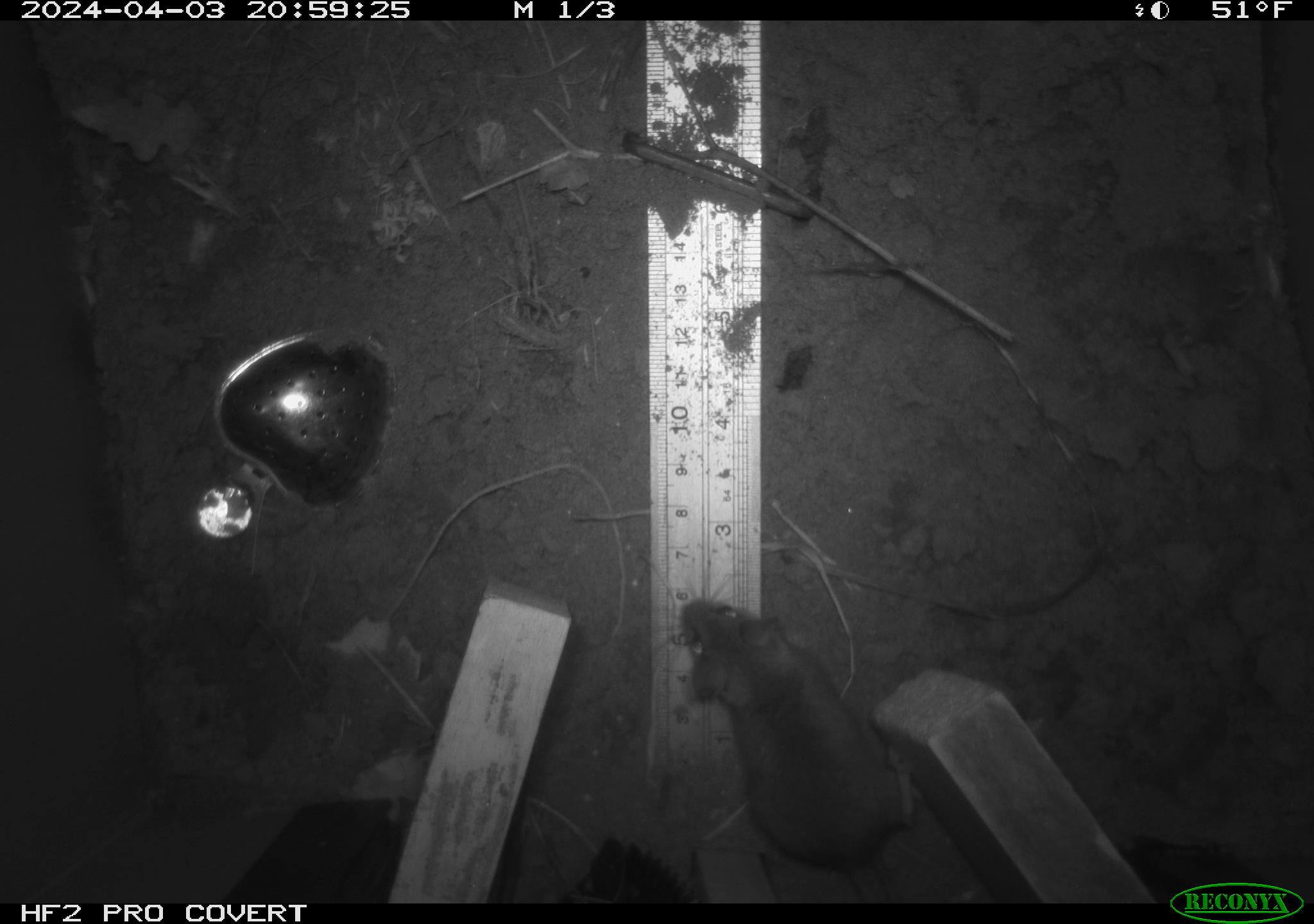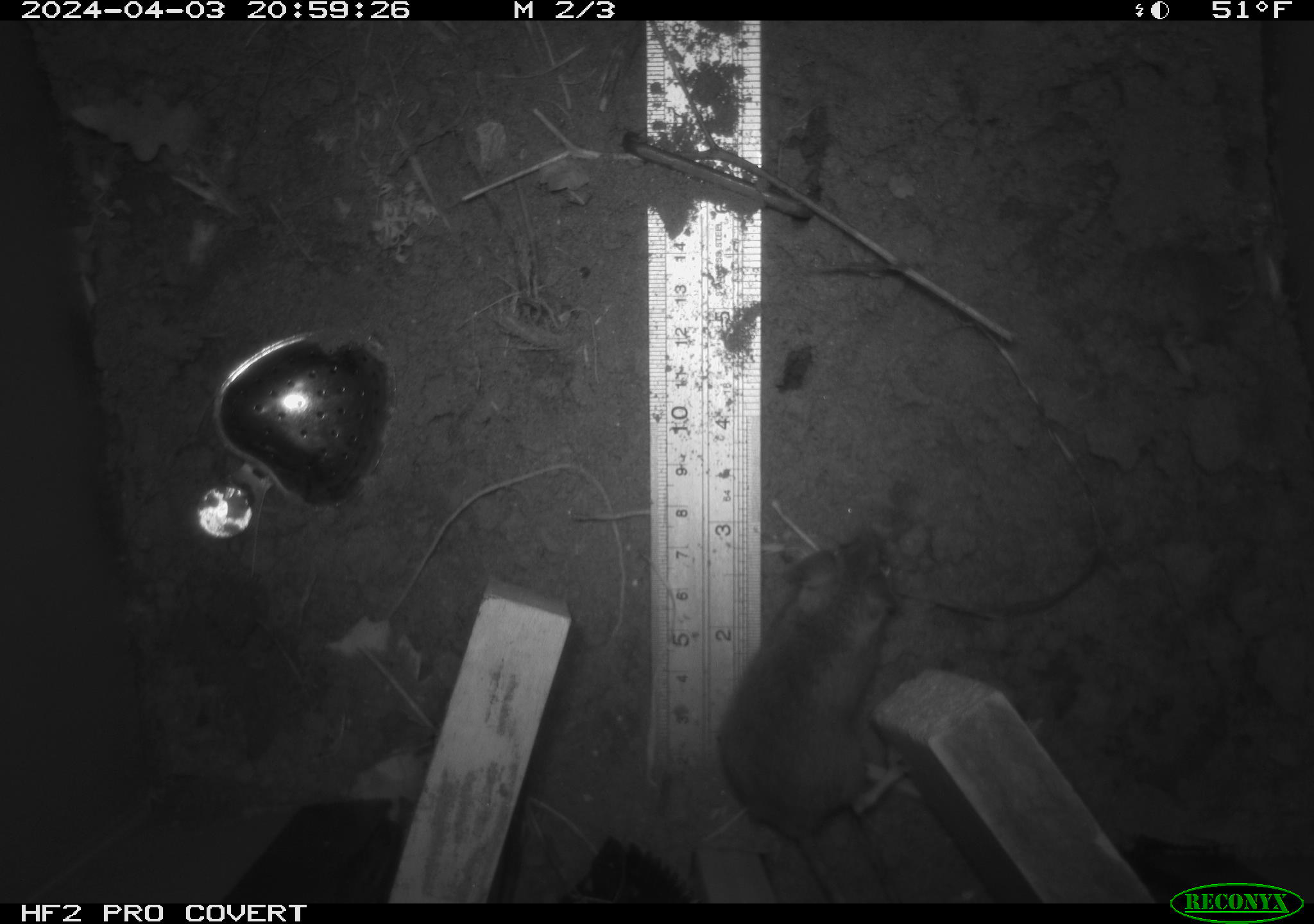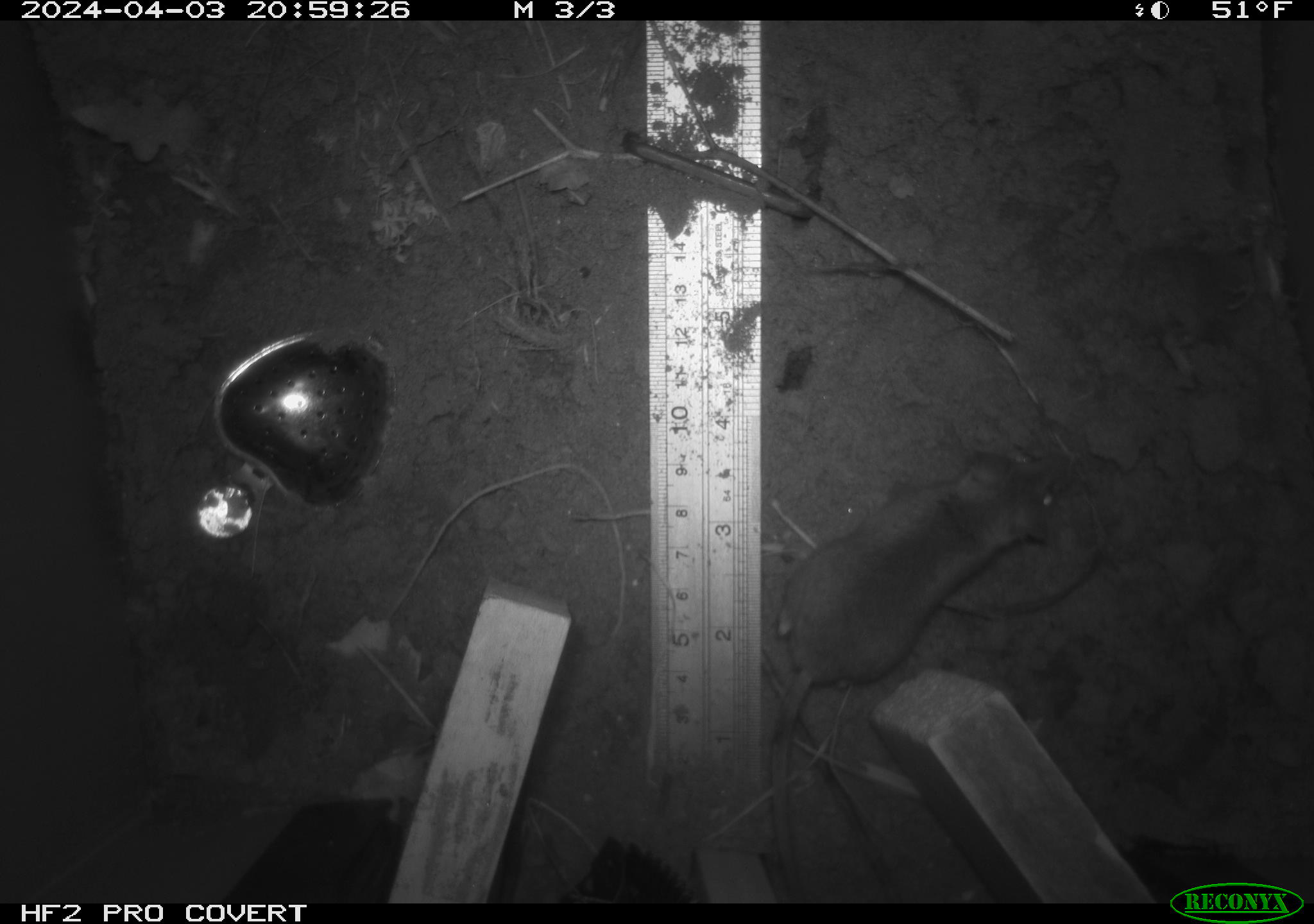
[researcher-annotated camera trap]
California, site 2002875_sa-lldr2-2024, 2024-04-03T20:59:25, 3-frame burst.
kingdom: Animalia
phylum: Chordata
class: Mammalia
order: Rodentia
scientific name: Rodentia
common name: mouse species